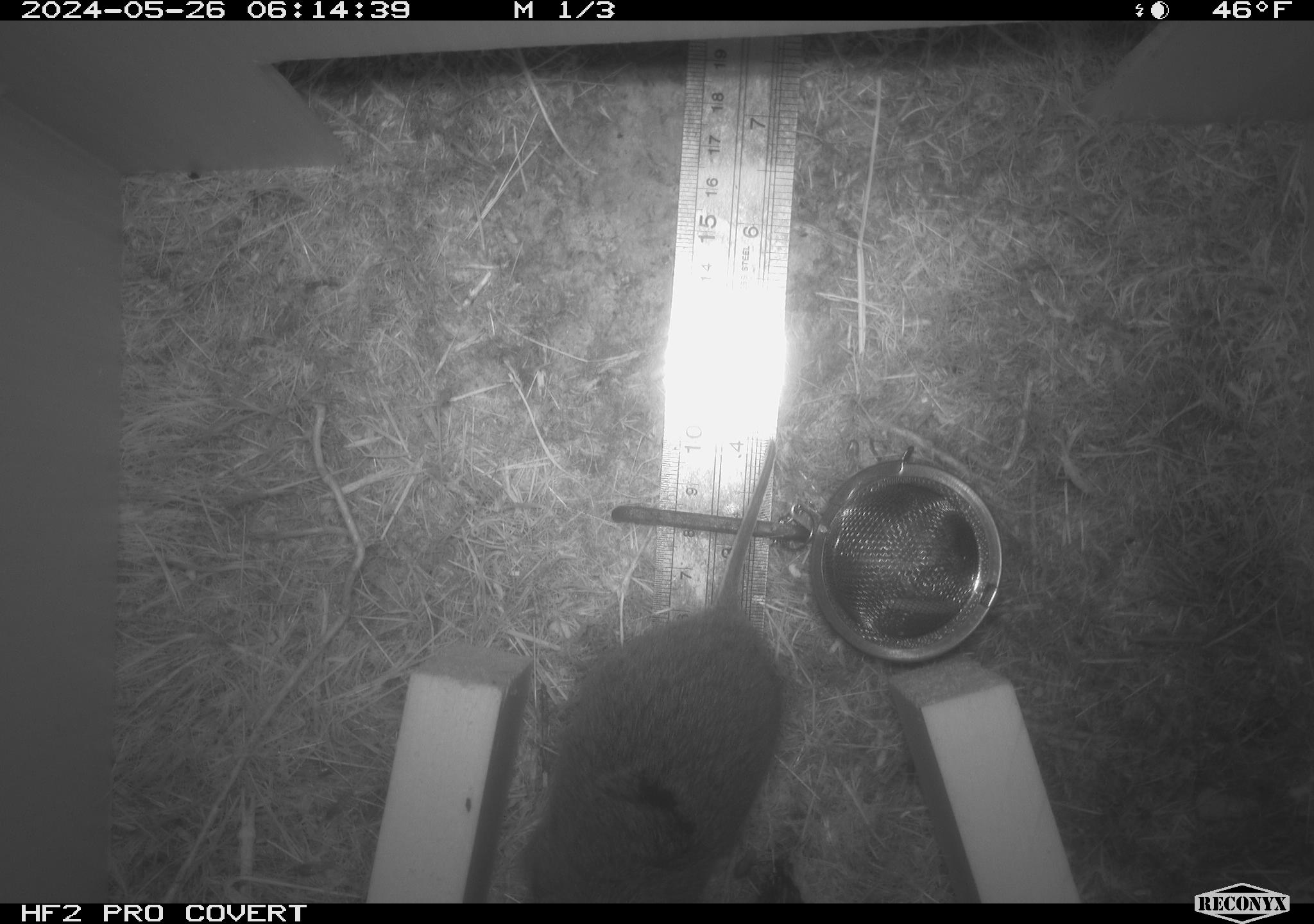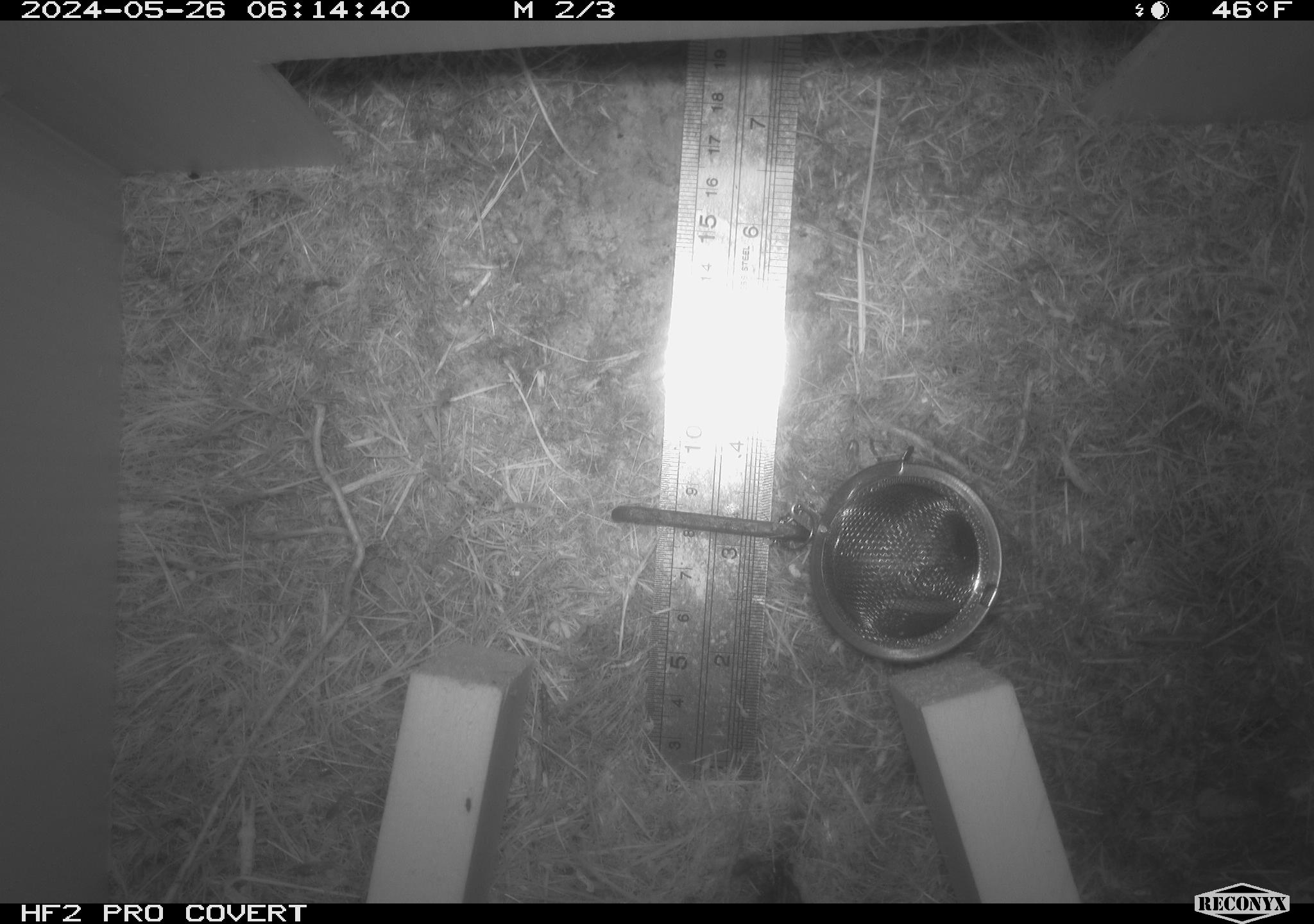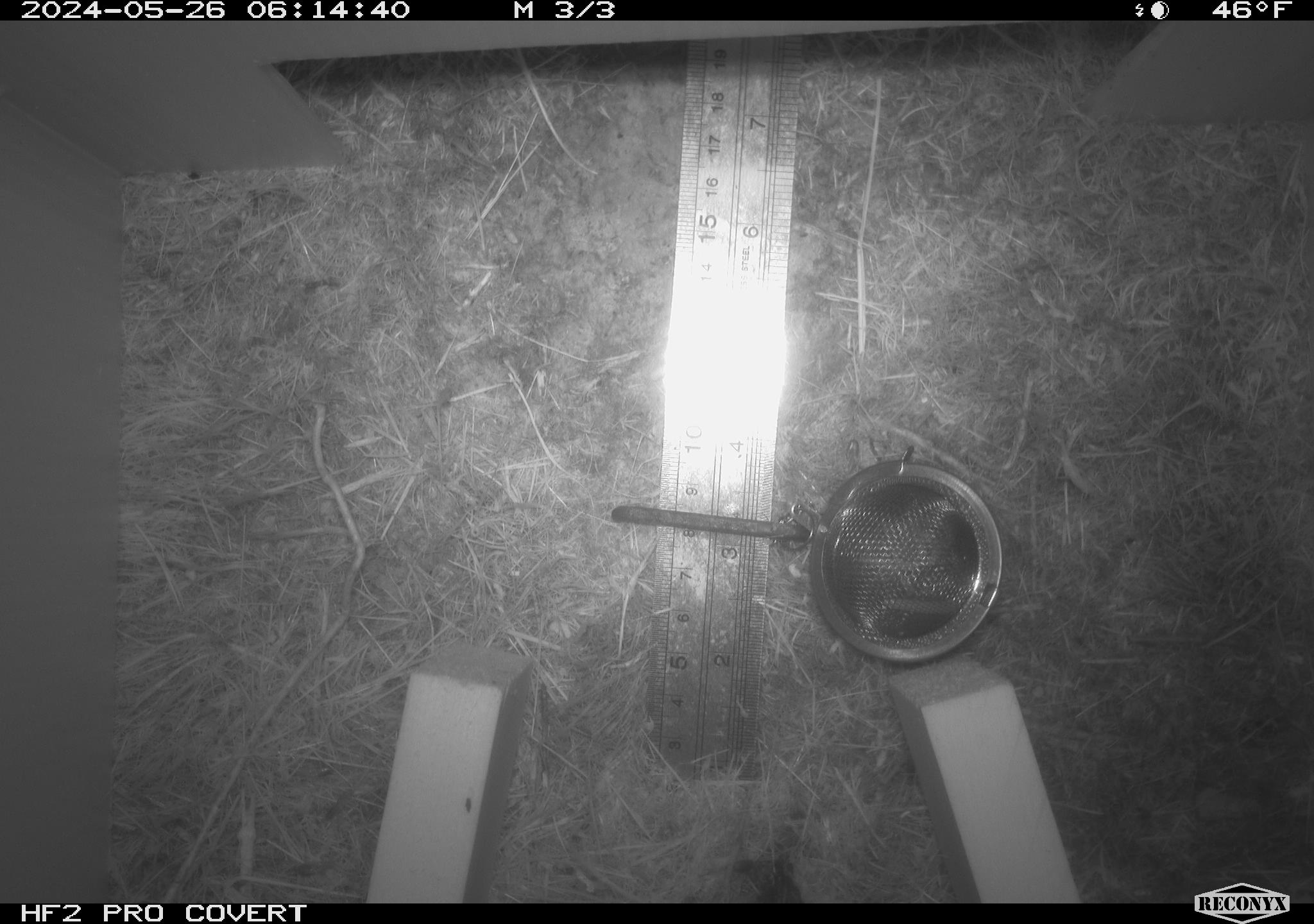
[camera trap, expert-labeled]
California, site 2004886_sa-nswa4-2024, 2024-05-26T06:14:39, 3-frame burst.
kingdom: Animalia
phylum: Chordata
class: Mammalia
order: Rodentia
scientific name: Rodentia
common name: rodent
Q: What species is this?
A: Rodent (Rodentia).